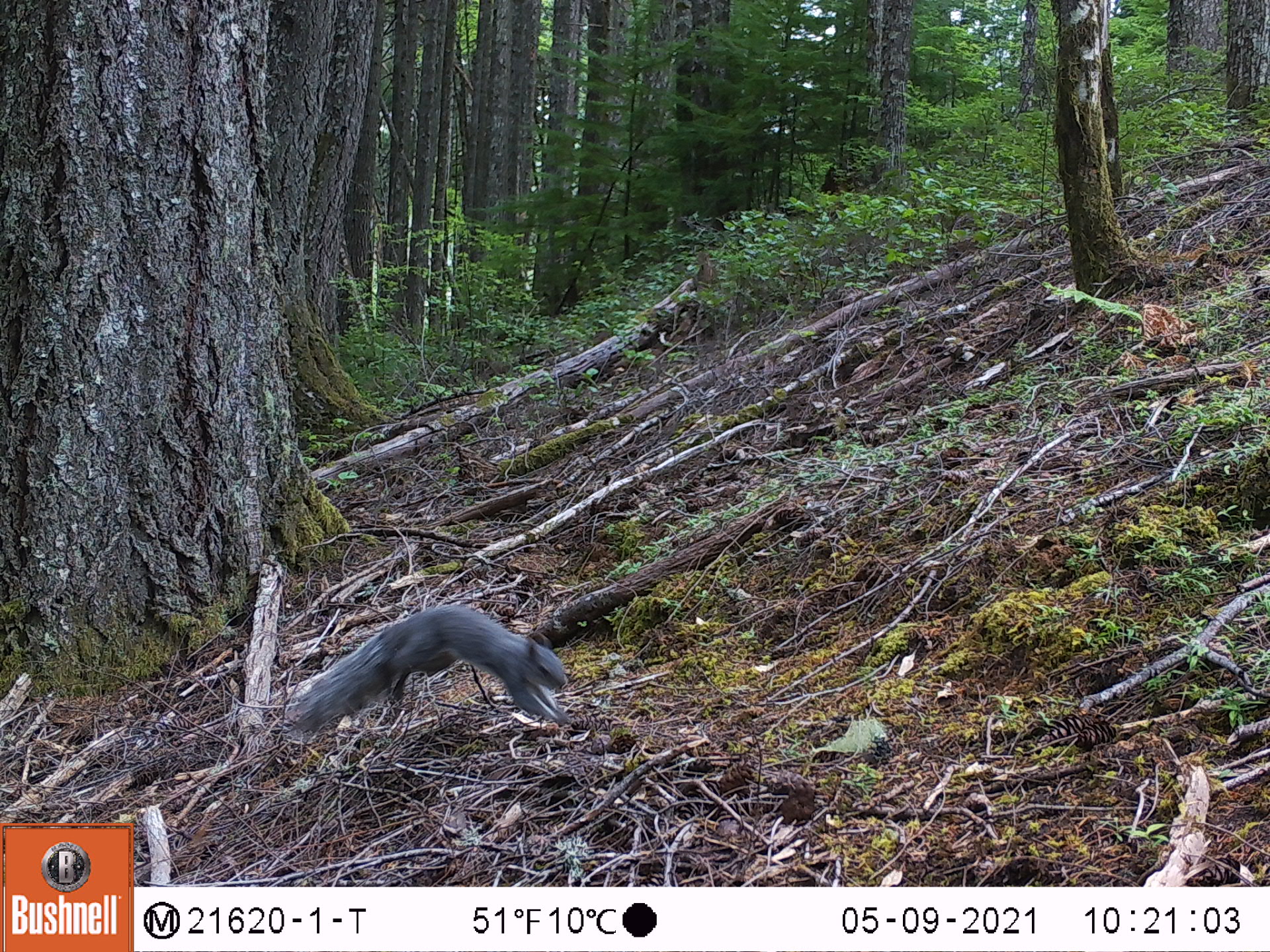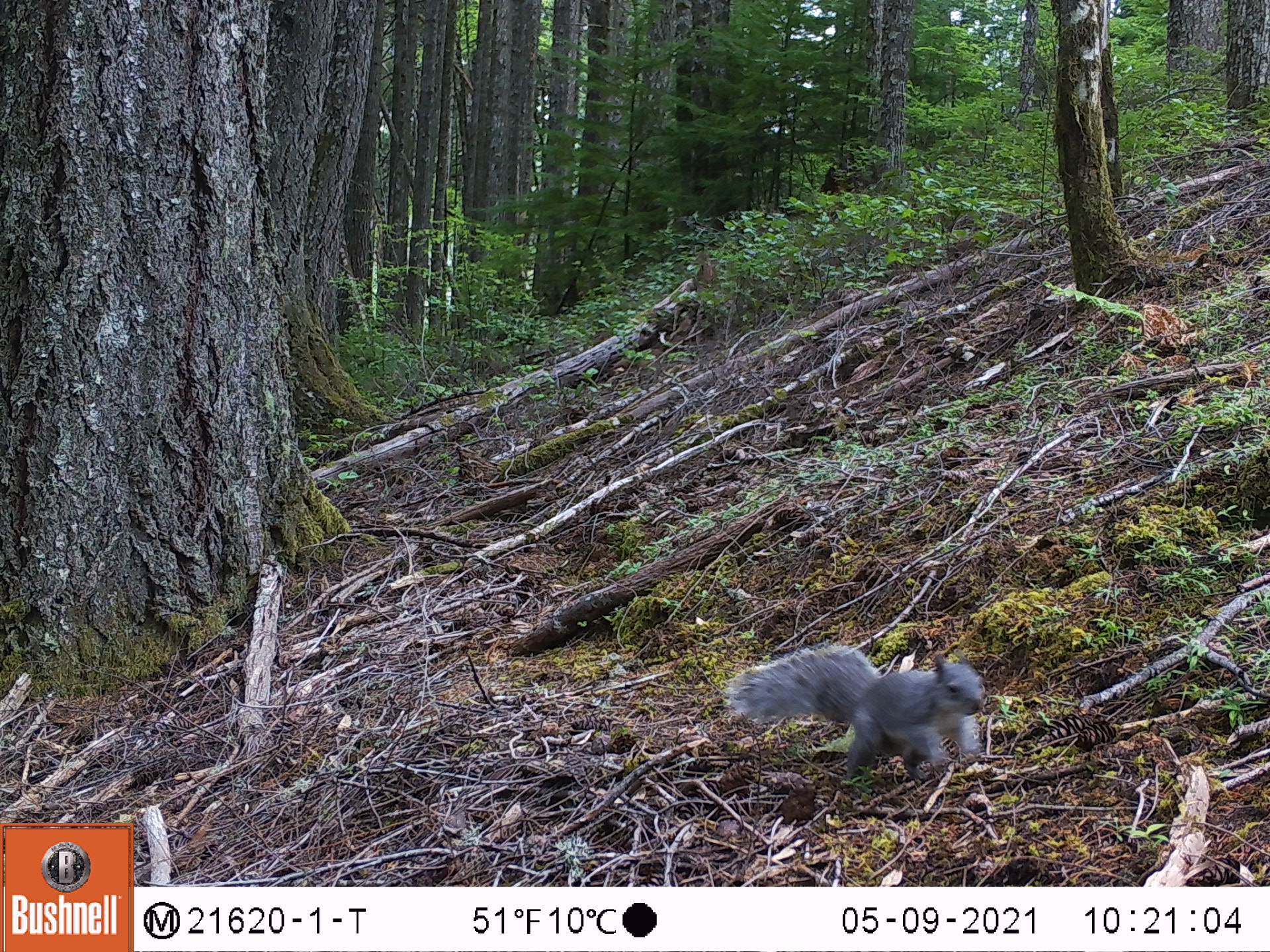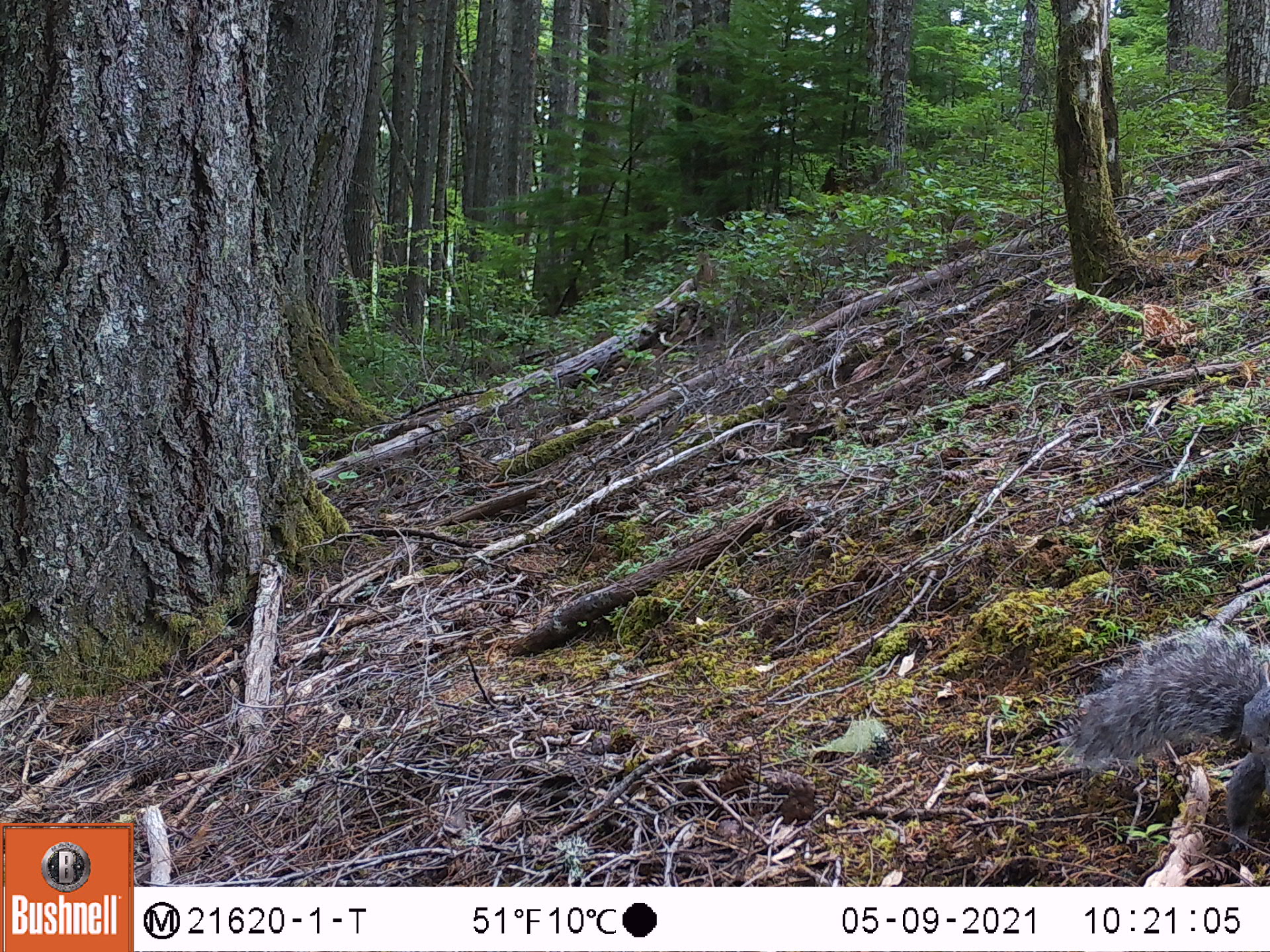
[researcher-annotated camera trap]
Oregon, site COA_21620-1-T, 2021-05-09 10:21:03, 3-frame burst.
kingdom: Animalia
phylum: Chordata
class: Mammalia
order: Rodentia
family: Sciuridae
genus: Sciurus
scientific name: Sciurus griseus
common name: western gray squirrel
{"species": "western gray squirrel (Sciurus griseus)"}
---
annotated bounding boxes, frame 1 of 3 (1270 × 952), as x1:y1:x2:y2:
western gray squirrel: 275:600:594:754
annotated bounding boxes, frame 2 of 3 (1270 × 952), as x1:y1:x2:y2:
western gray squirrel: 719:629:1009:803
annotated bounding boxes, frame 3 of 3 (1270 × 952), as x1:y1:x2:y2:
western gray squirrel: 1048:591:1269:858